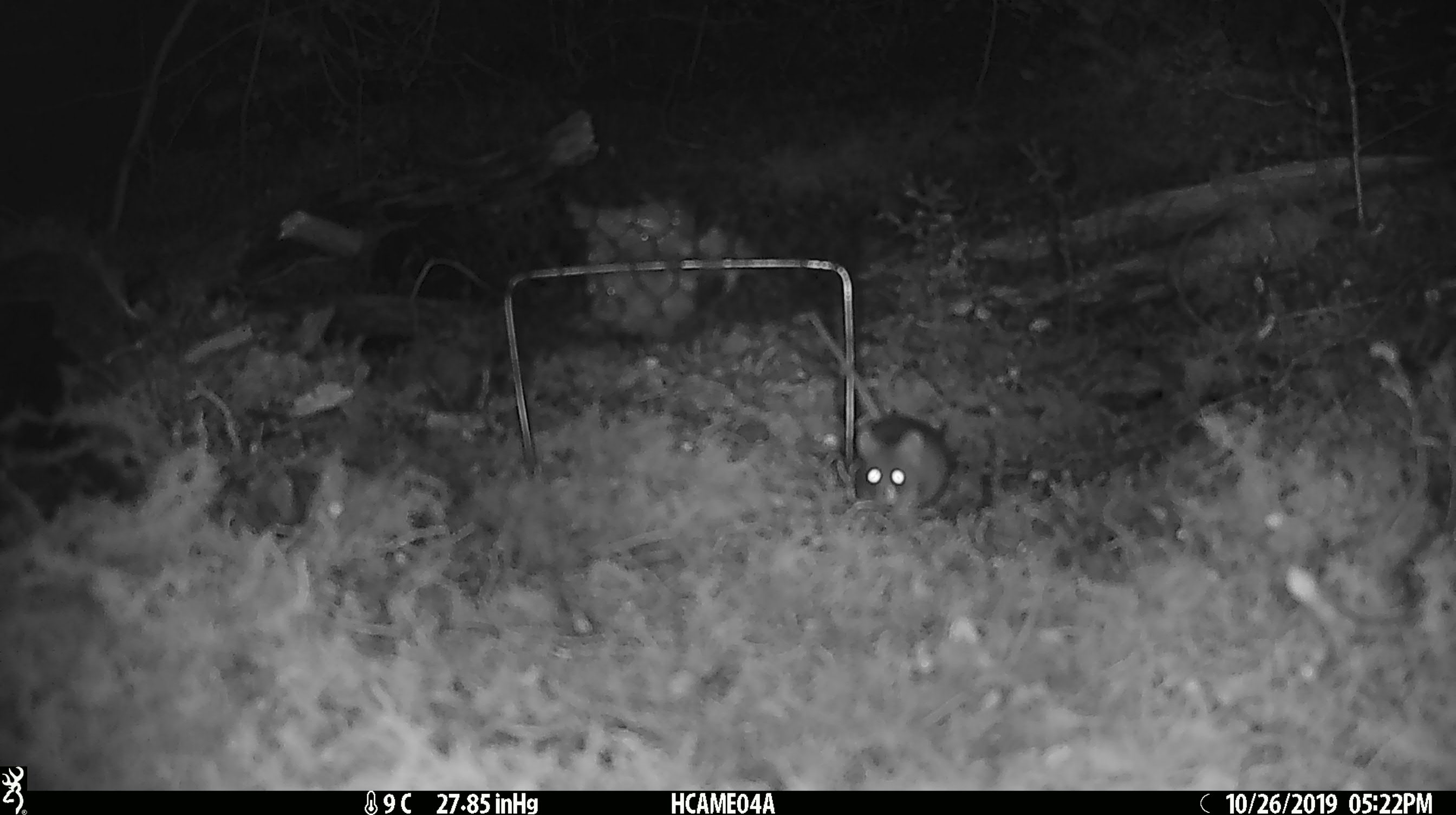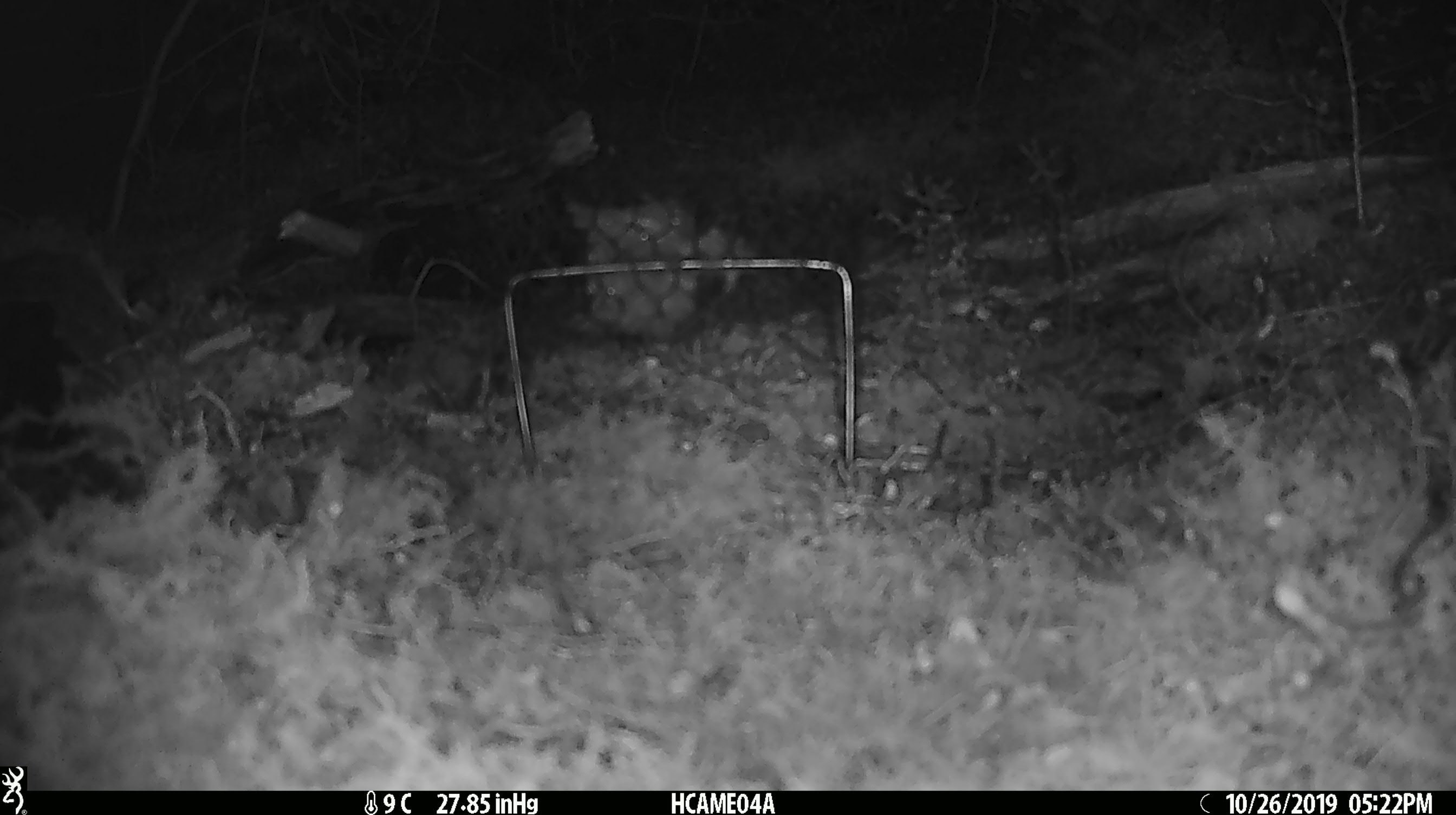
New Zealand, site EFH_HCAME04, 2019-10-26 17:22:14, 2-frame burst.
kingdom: Animalia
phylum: Chordata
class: Mammalia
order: Rodentia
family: Muridae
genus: Mus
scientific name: Mus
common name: mouse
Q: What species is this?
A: Mouse (Mus).